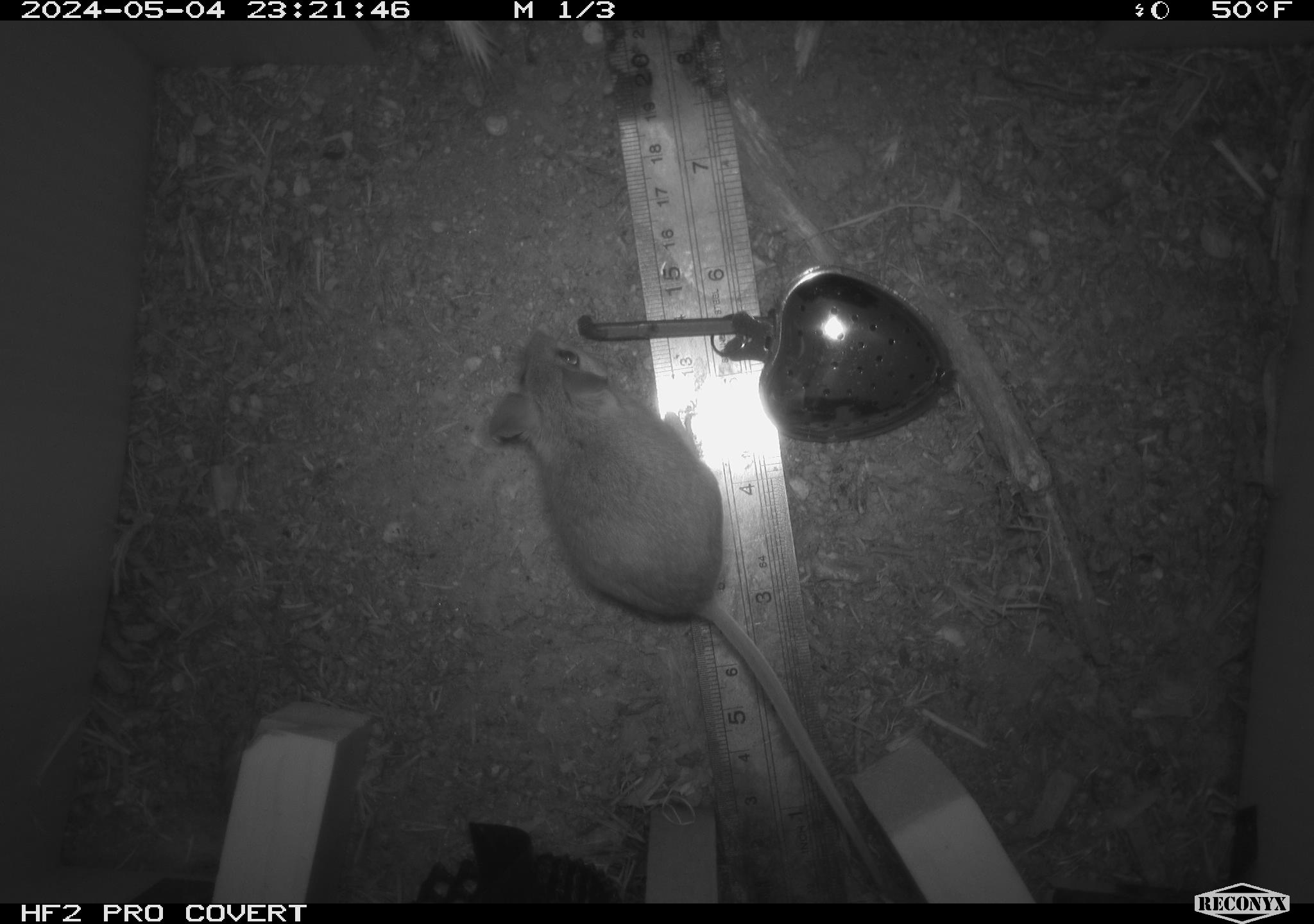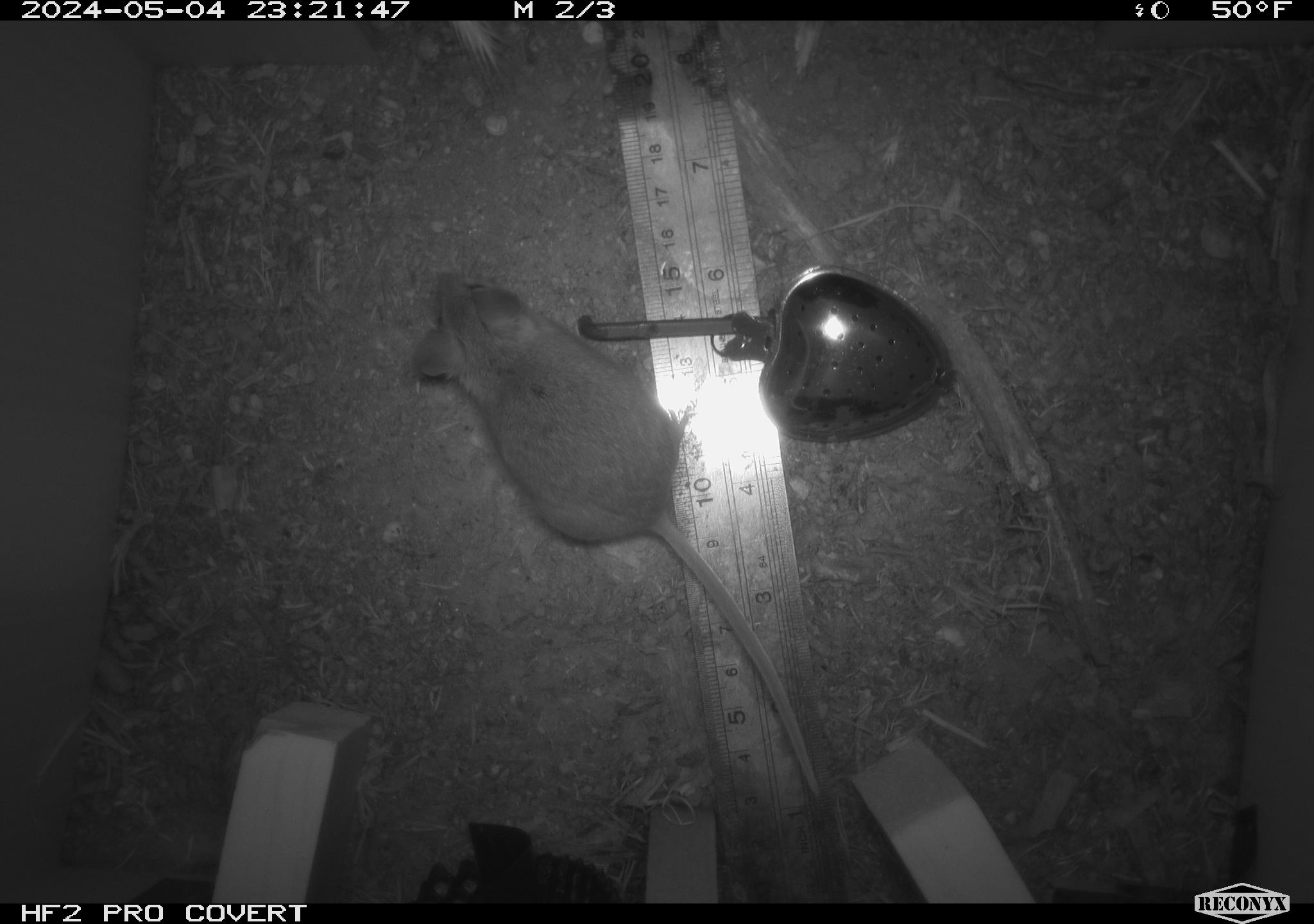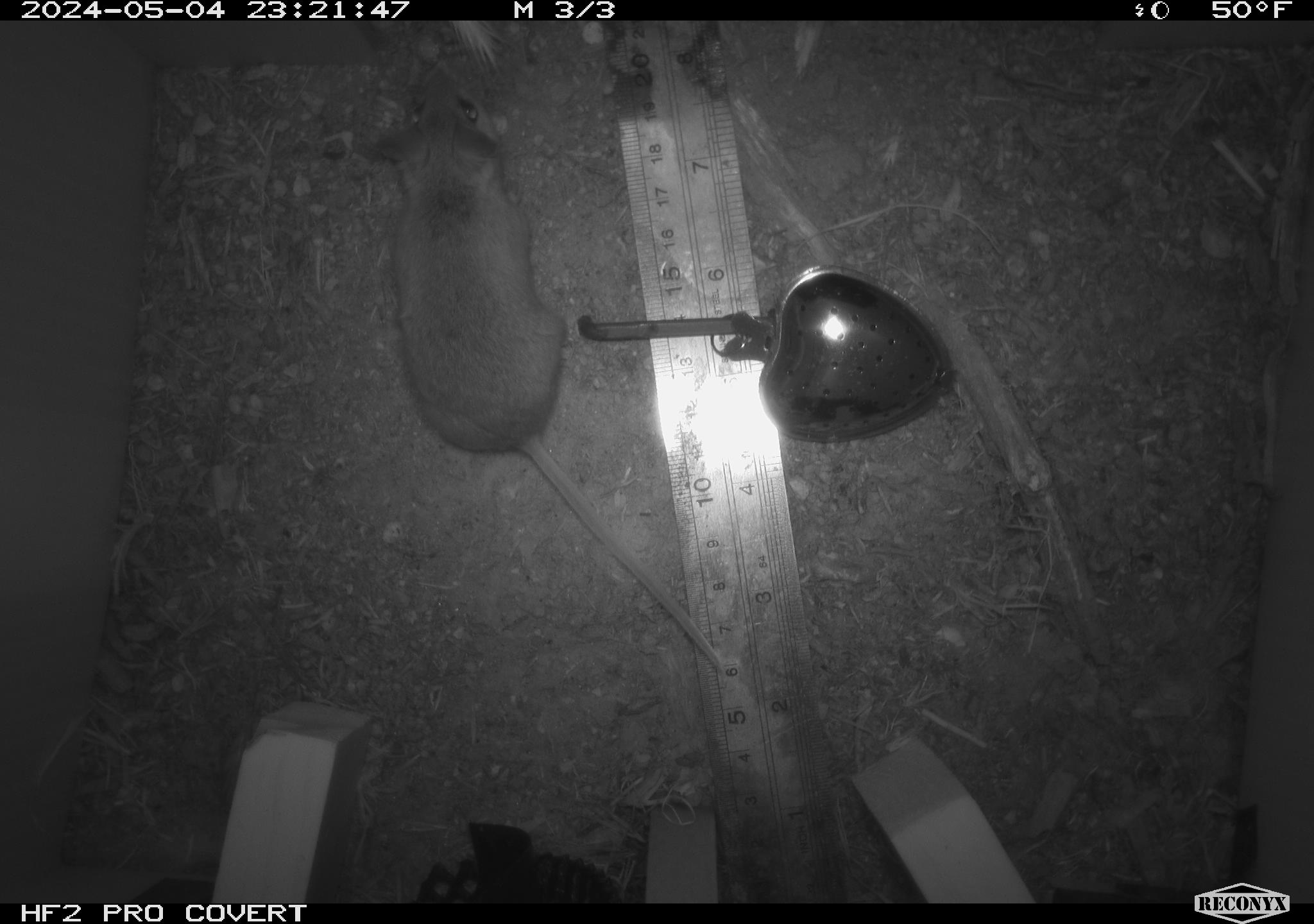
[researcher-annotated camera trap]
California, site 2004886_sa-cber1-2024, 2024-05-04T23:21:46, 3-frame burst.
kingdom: Animalia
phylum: Chordata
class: Mammalia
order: Rodentia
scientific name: Rodentia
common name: mouse species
Mouse species (Rodentia).